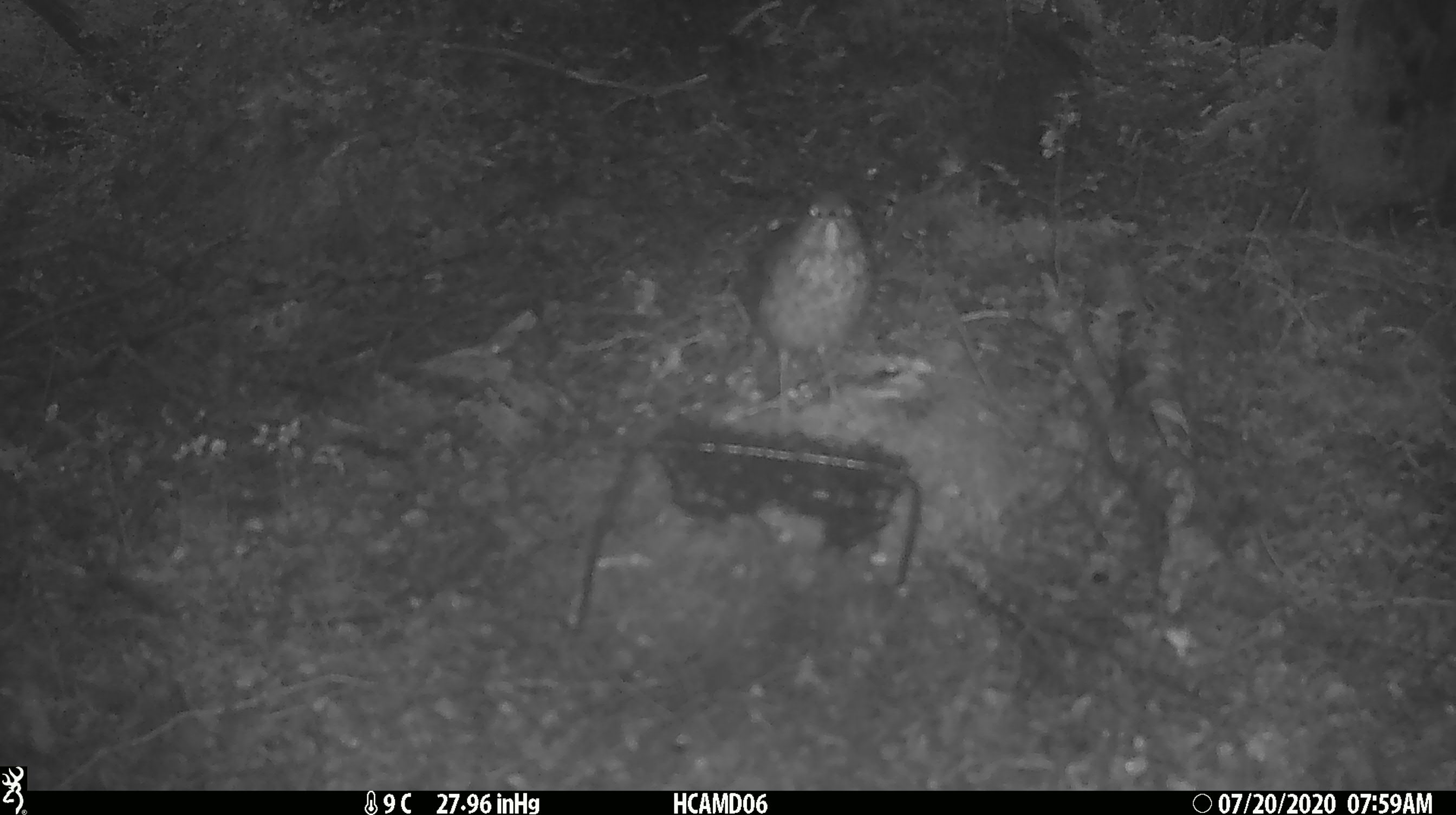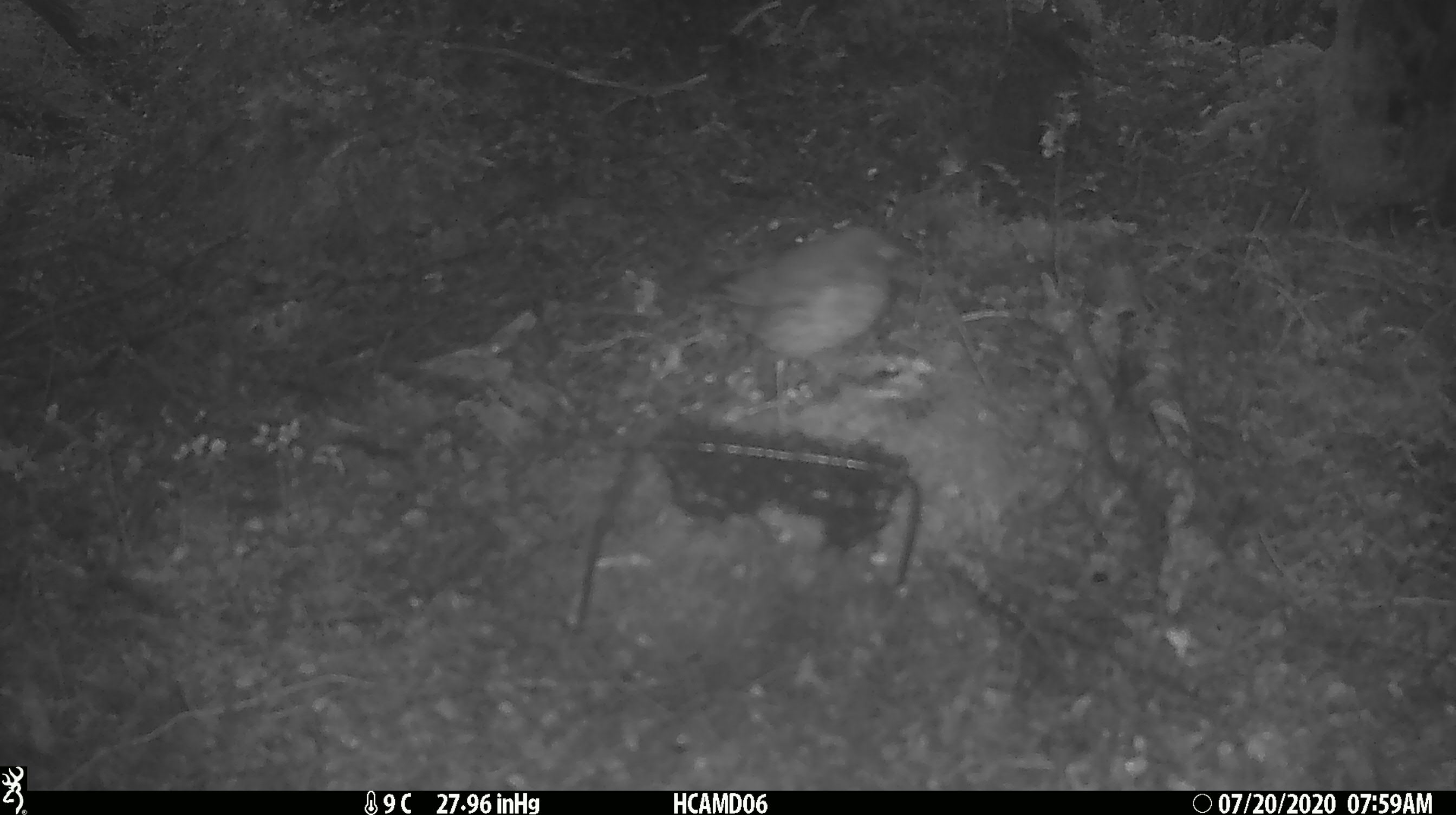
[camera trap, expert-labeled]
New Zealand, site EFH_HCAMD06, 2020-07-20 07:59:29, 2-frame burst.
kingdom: Animalia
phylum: Chordata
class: Aves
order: Passeriformes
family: Turdidae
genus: Turdus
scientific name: Turdus philomelos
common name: song thrush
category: thrush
Thrush (song thrush) (Turdus philomelos).